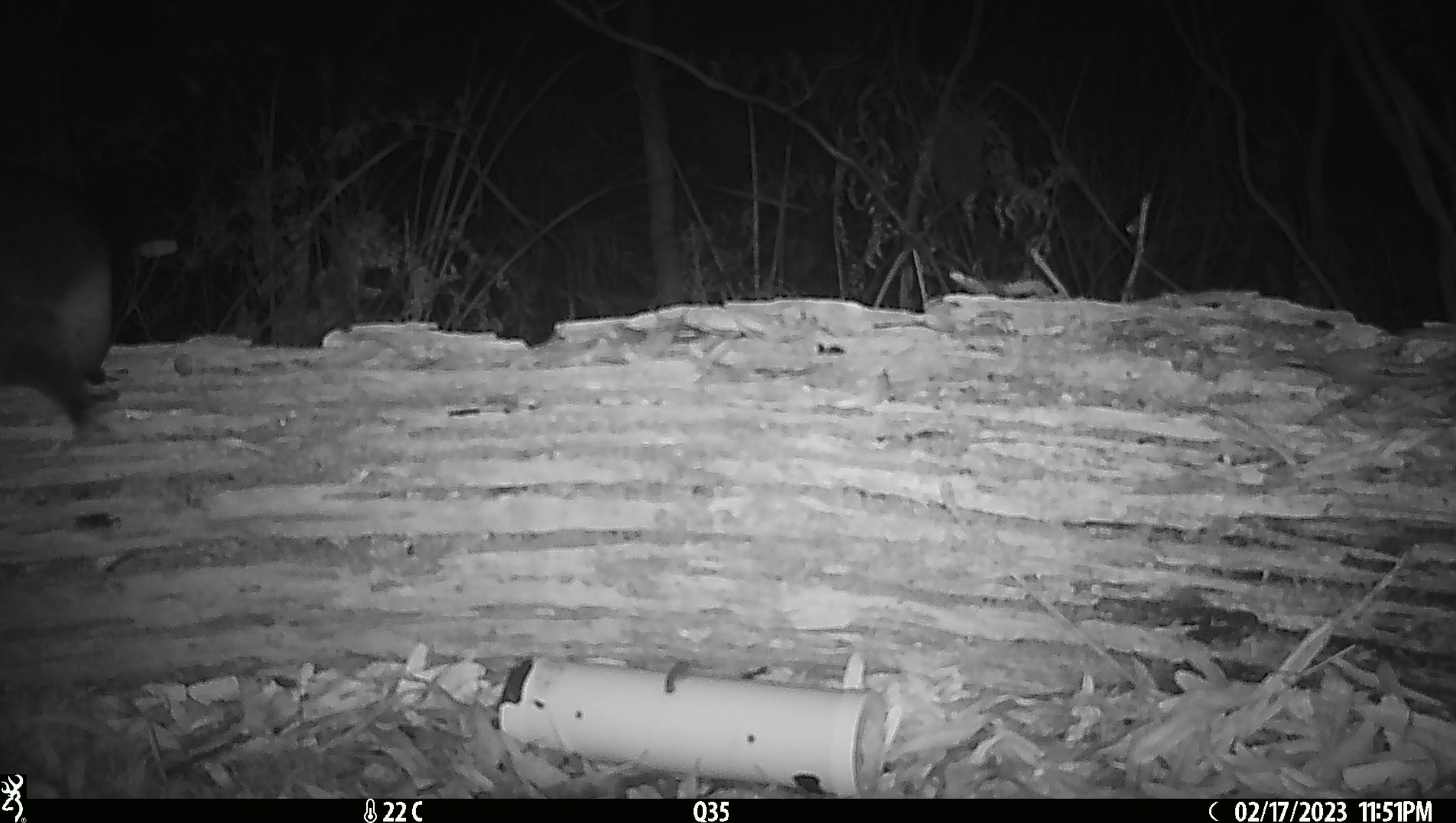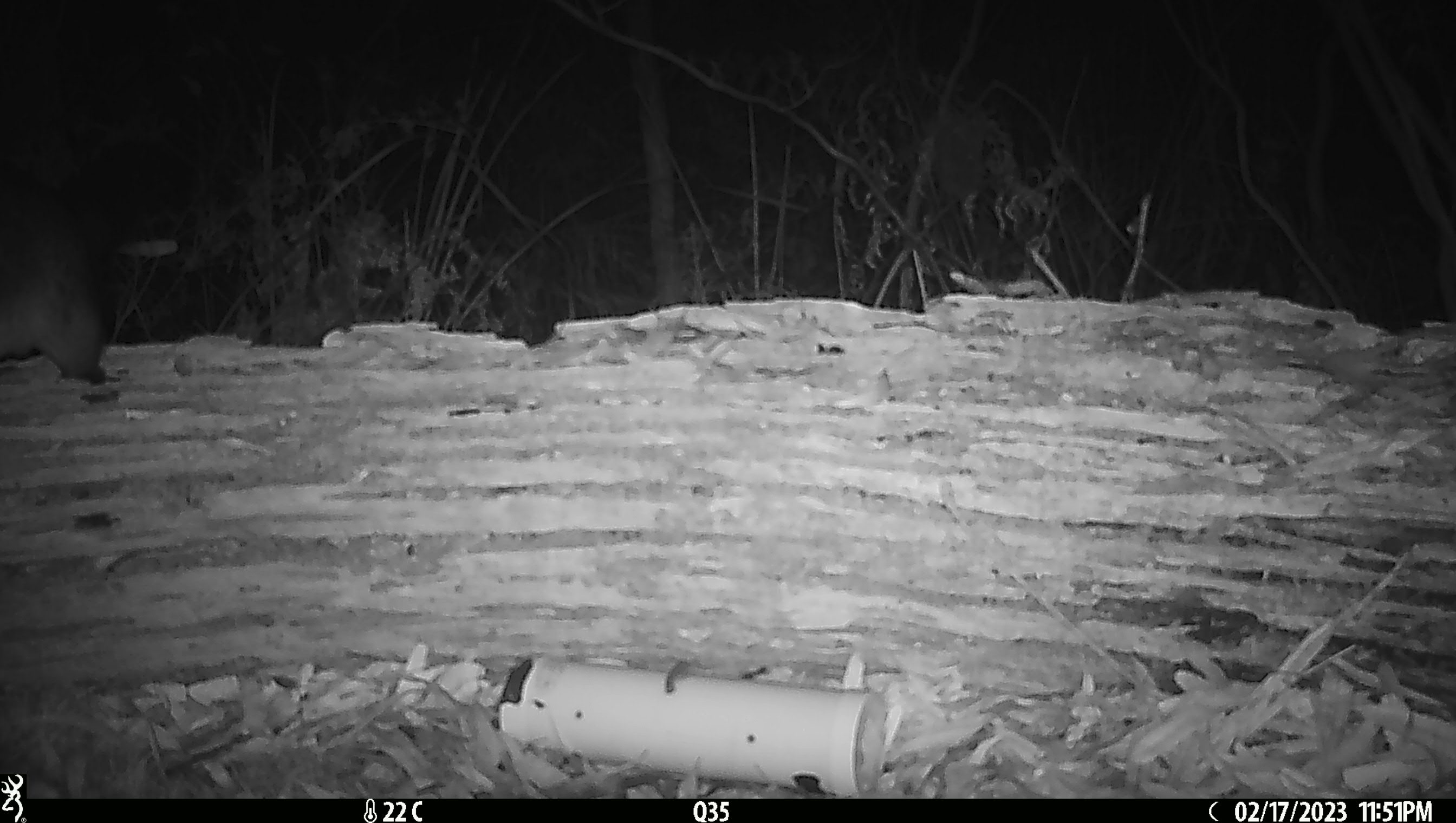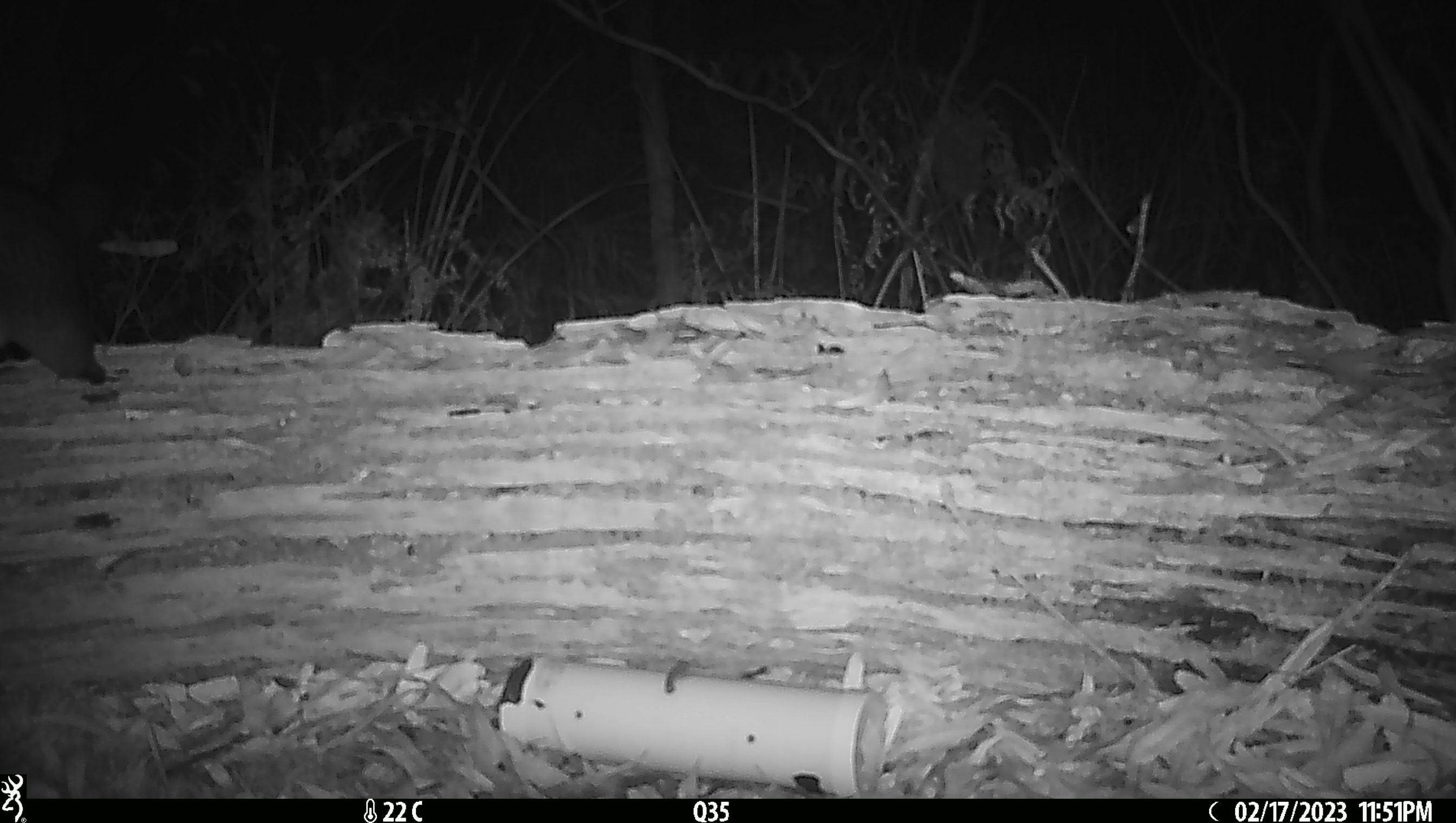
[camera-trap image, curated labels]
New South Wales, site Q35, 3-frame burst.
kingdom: Animalia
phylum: Chordata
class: Mammalia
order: Diprotodontia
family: Phalangeridae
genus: Trichosurus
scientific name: Trichosurus vulpecula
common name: common brushtail possum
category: possum